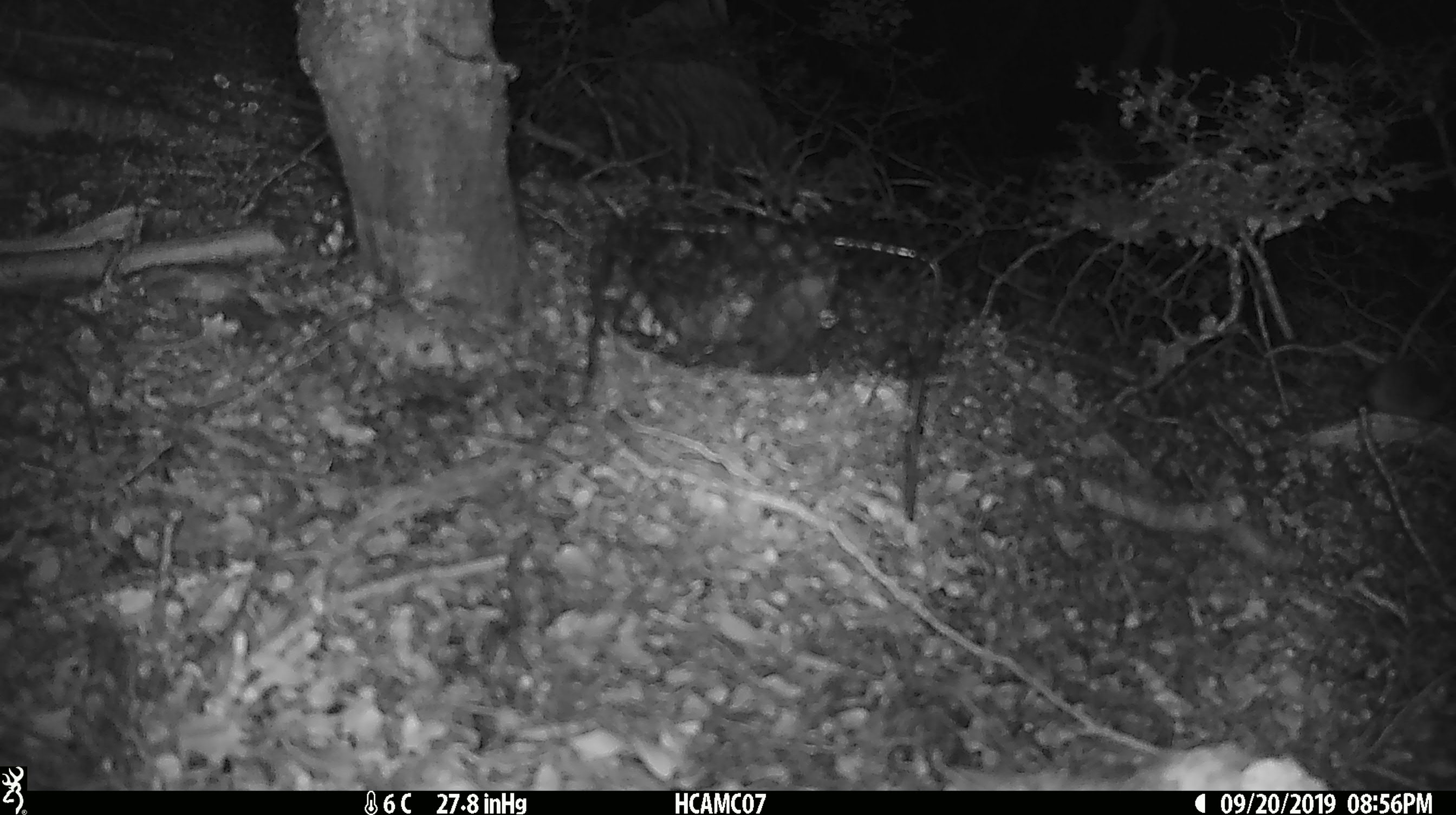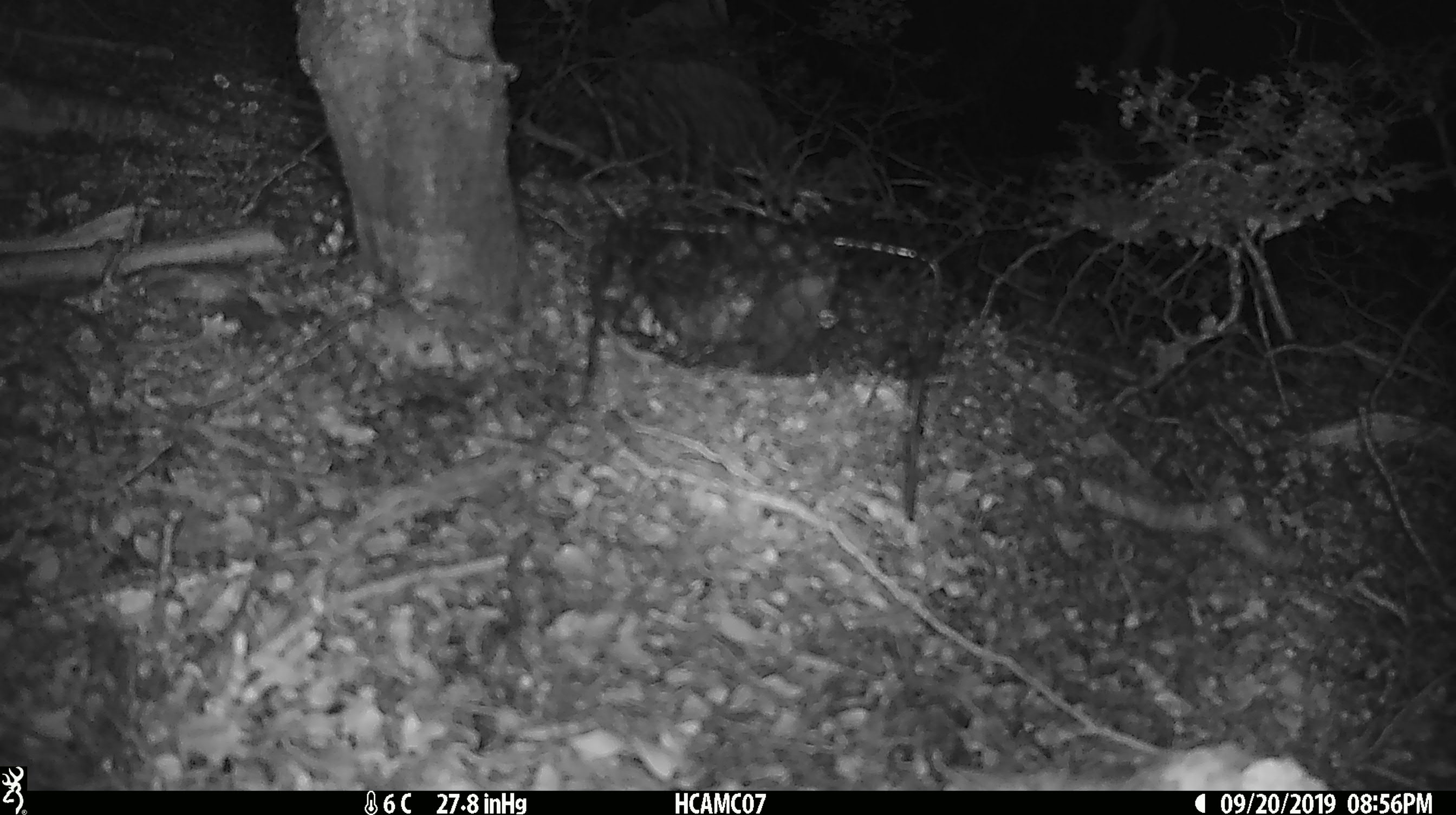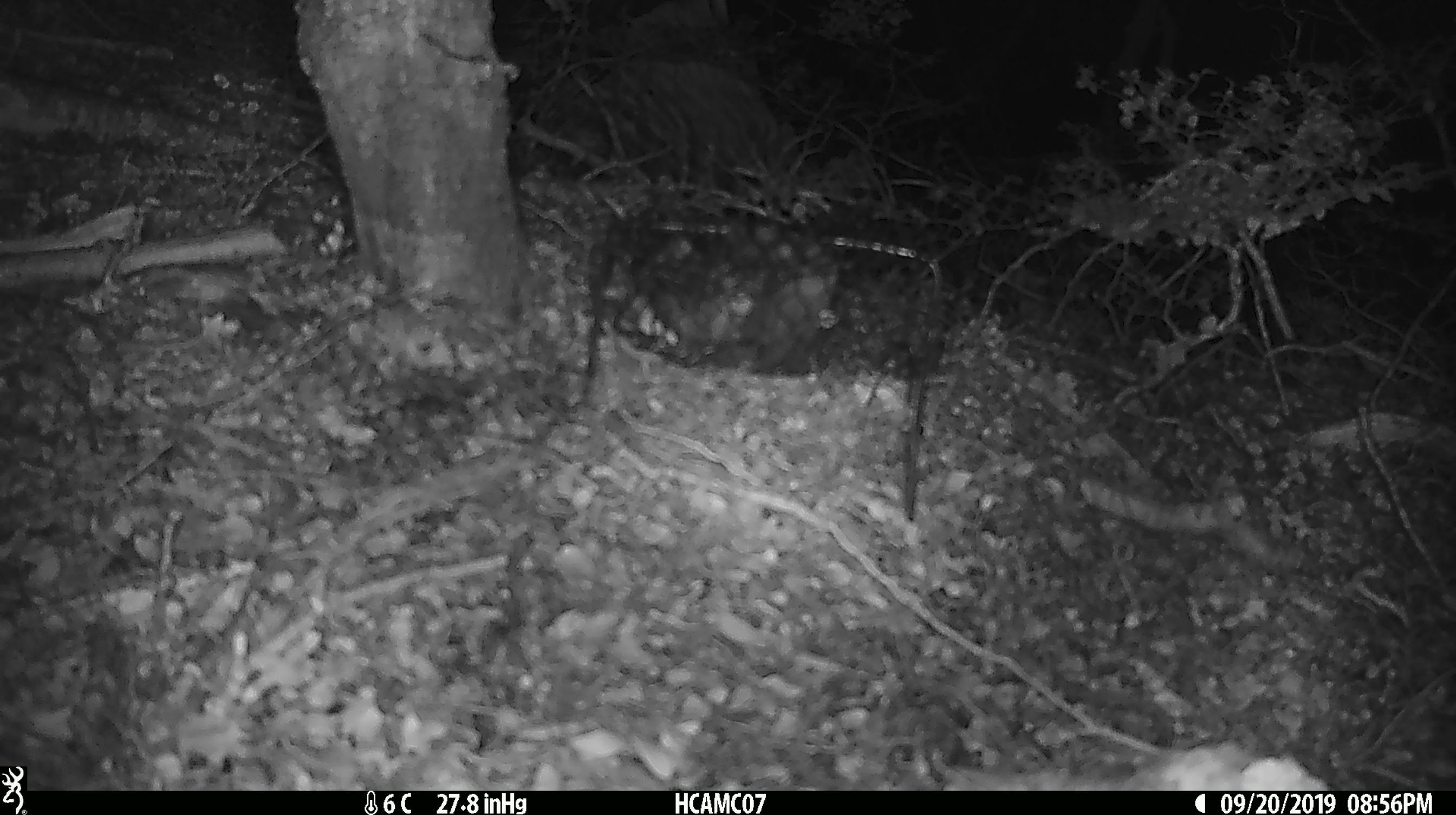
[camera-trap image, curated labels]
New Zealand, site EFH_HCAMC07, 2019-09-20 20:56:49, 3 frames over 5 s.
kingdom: Animalia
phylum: Chordata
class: Mammalia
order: Rodentia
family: Muridae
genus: Mus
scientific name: Mus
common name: mouse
Mouse (Mus).